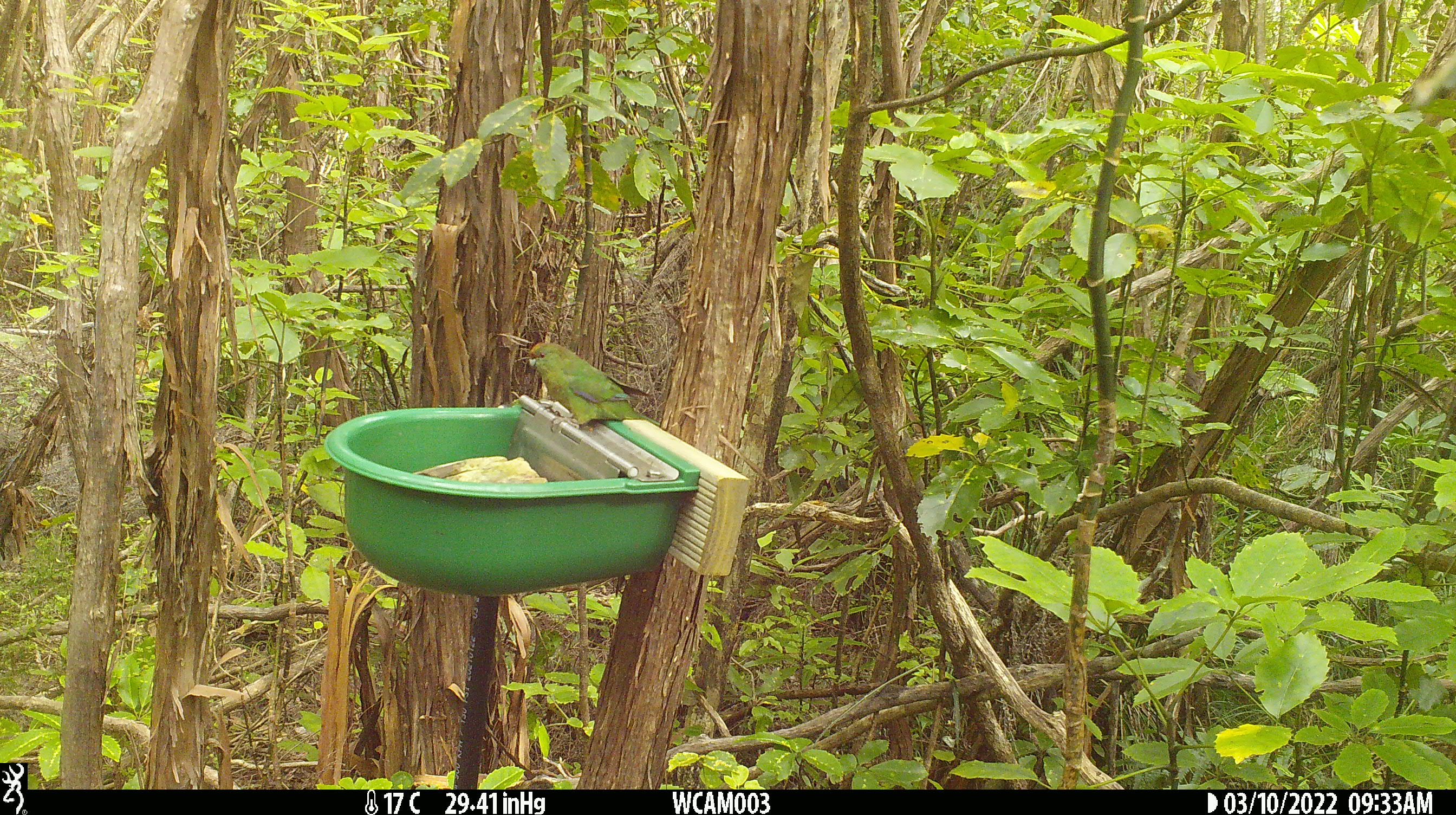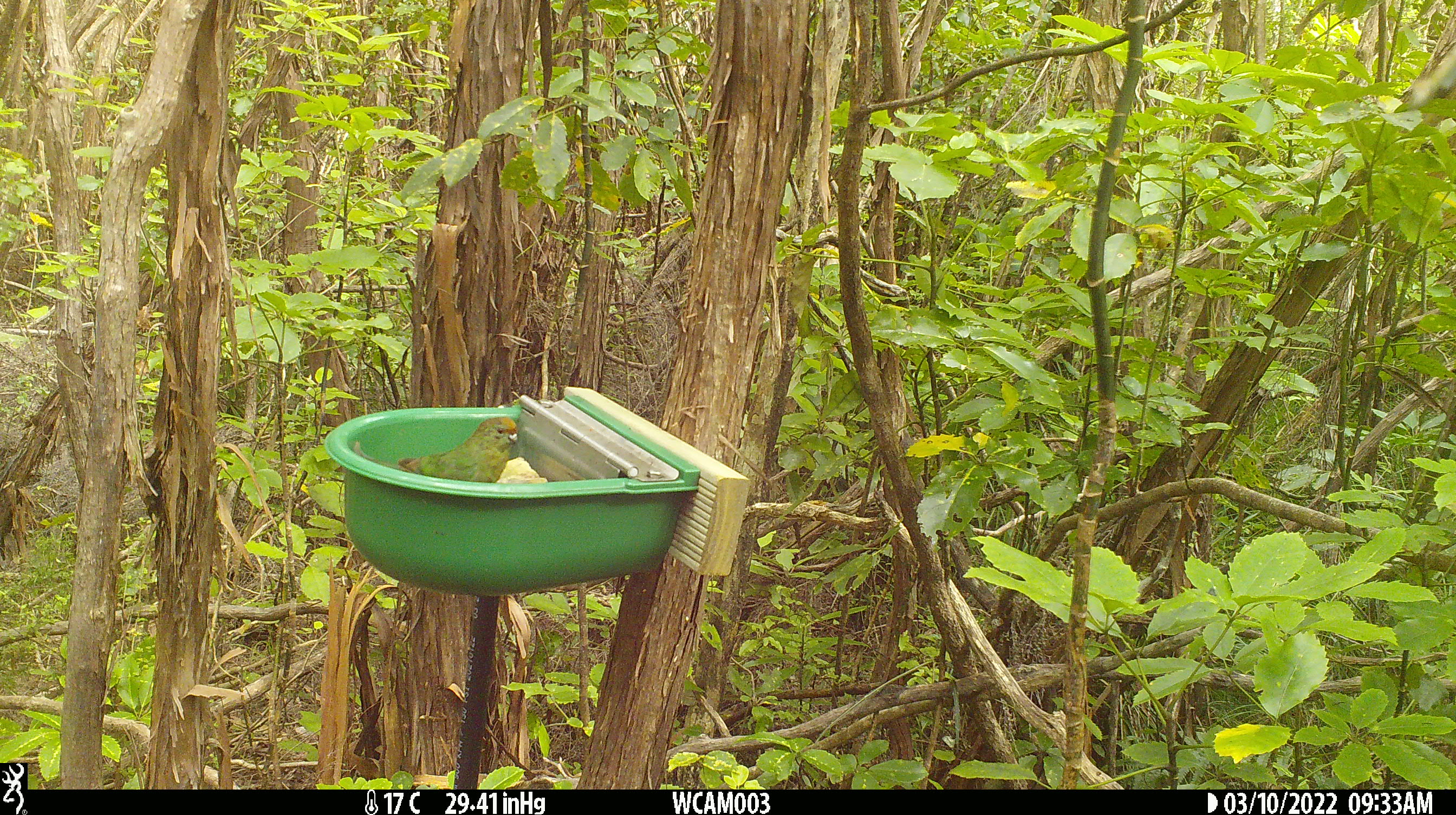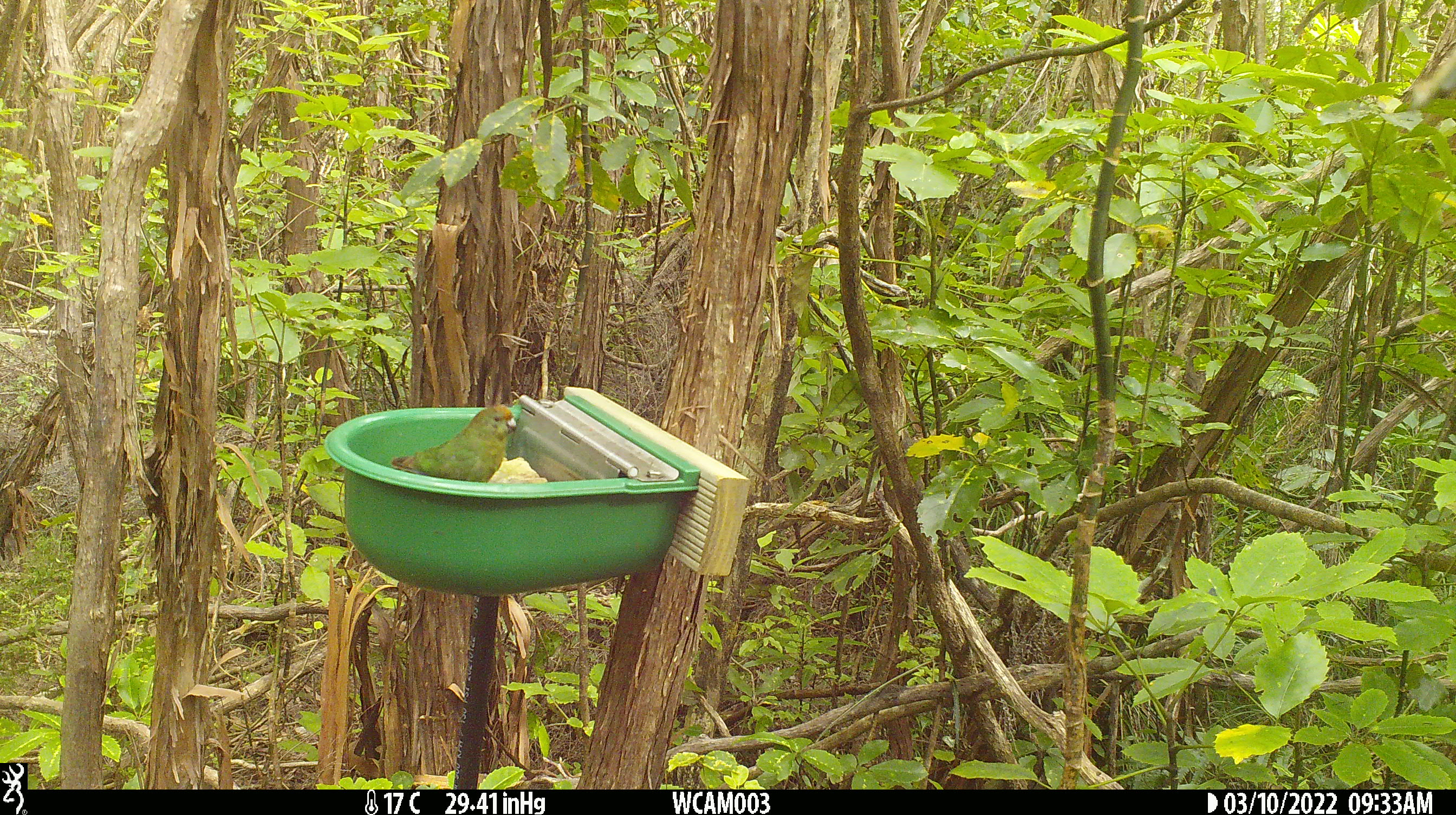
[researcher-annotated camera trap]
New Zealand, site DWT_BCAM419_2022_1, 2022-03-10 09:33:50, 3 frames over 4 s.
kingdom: Animalia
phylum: Chordata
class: Aves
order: Psittaciformes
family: Psittaculidae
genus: Cyanoramphus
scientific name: Cyanoramphus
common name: parakeet